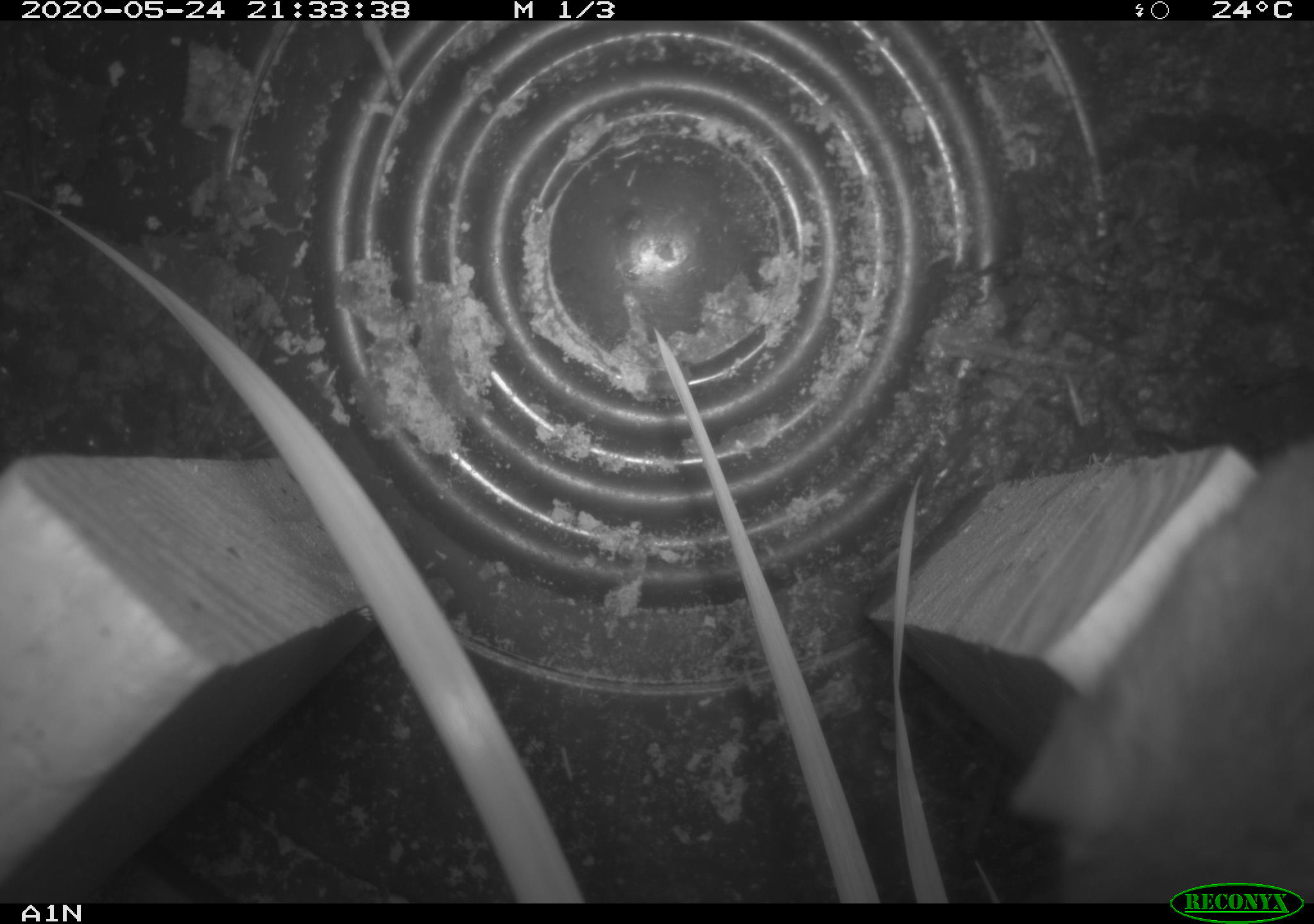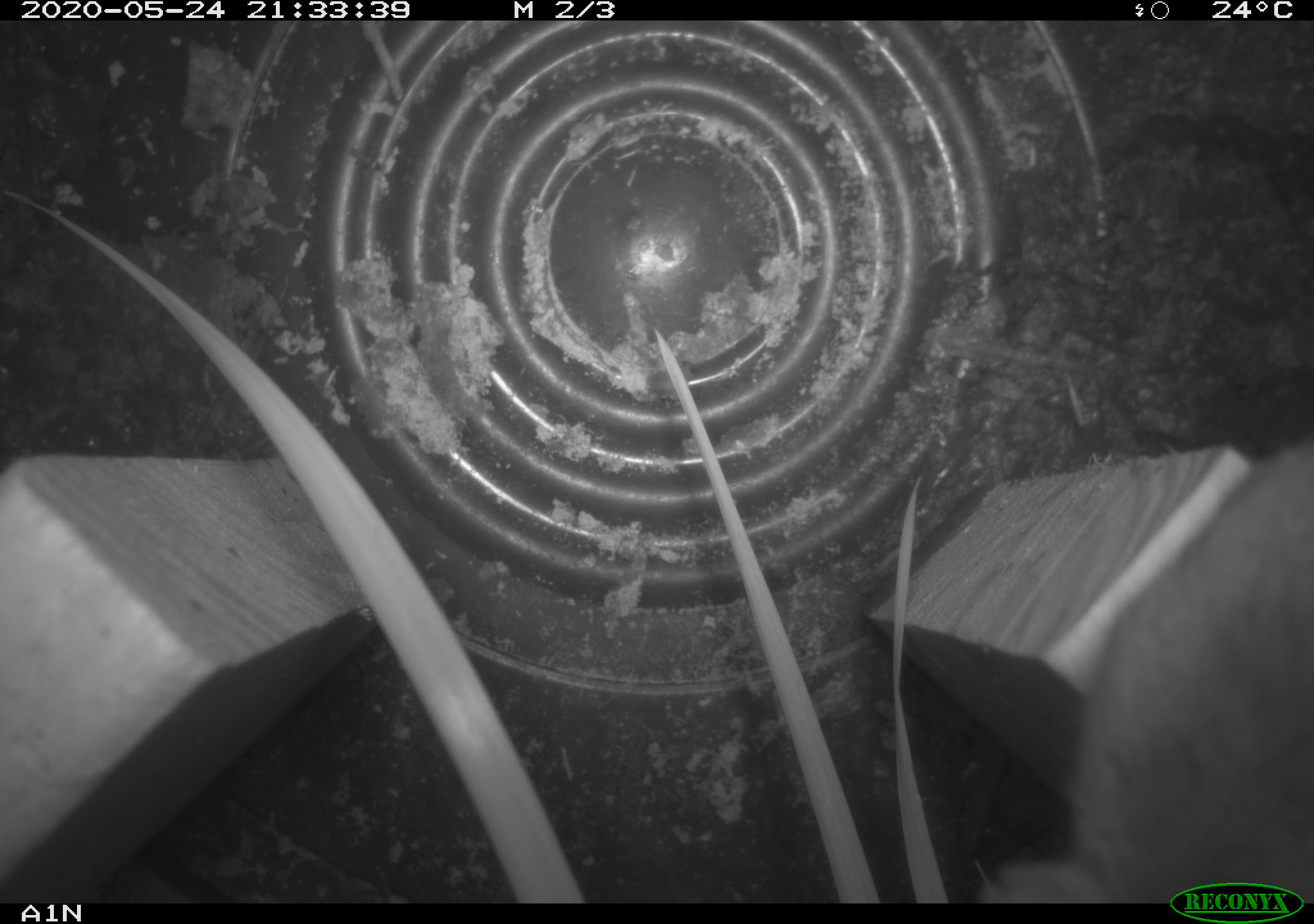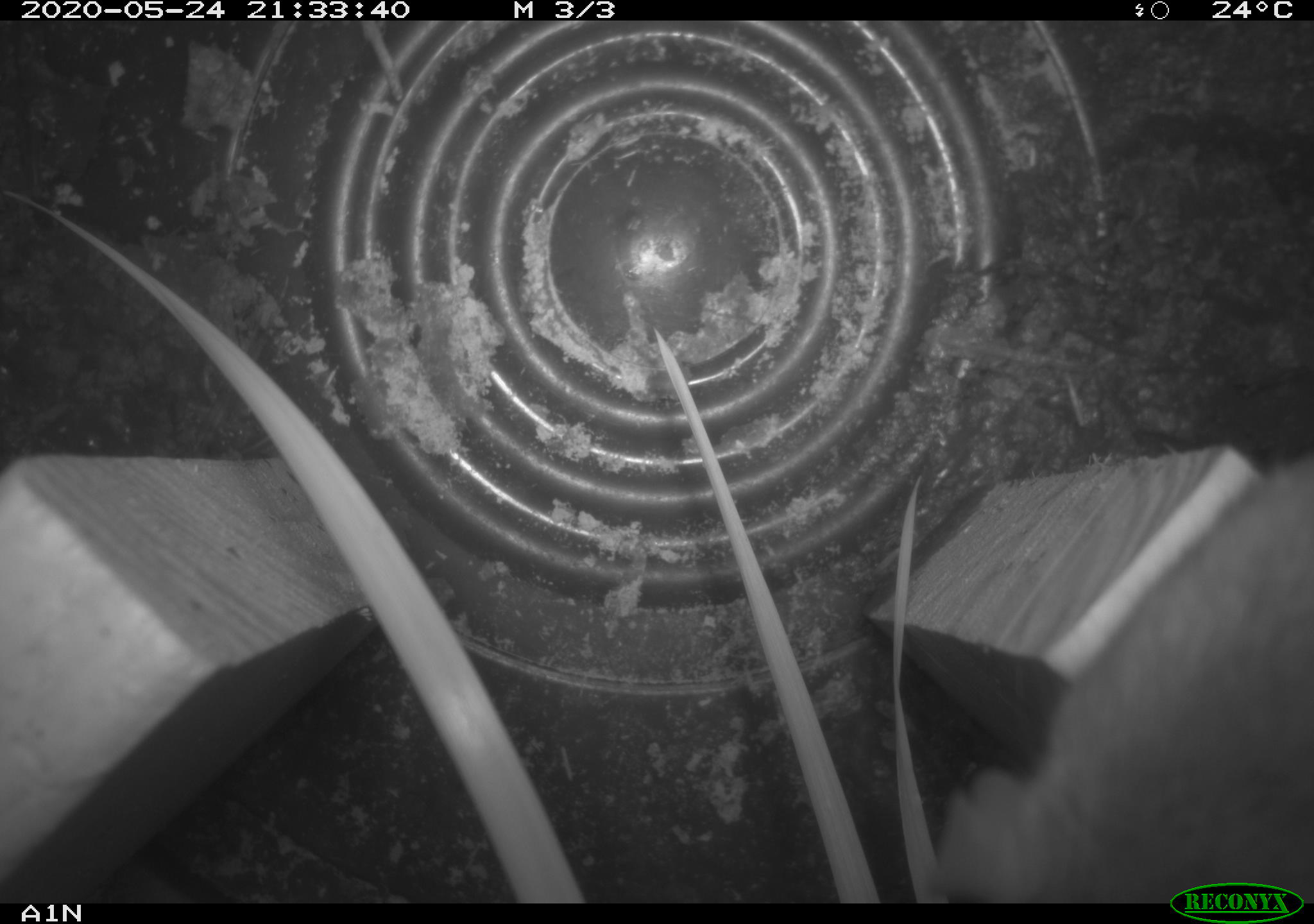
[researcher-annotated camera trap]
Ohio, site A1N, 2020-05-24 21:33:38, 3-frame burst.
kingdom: Animalia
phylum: Chordata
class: Mammalia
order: Rodentia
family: Cricetidae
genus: Peromyscus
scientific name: Peromyscus leucopus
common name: white-footed mouse